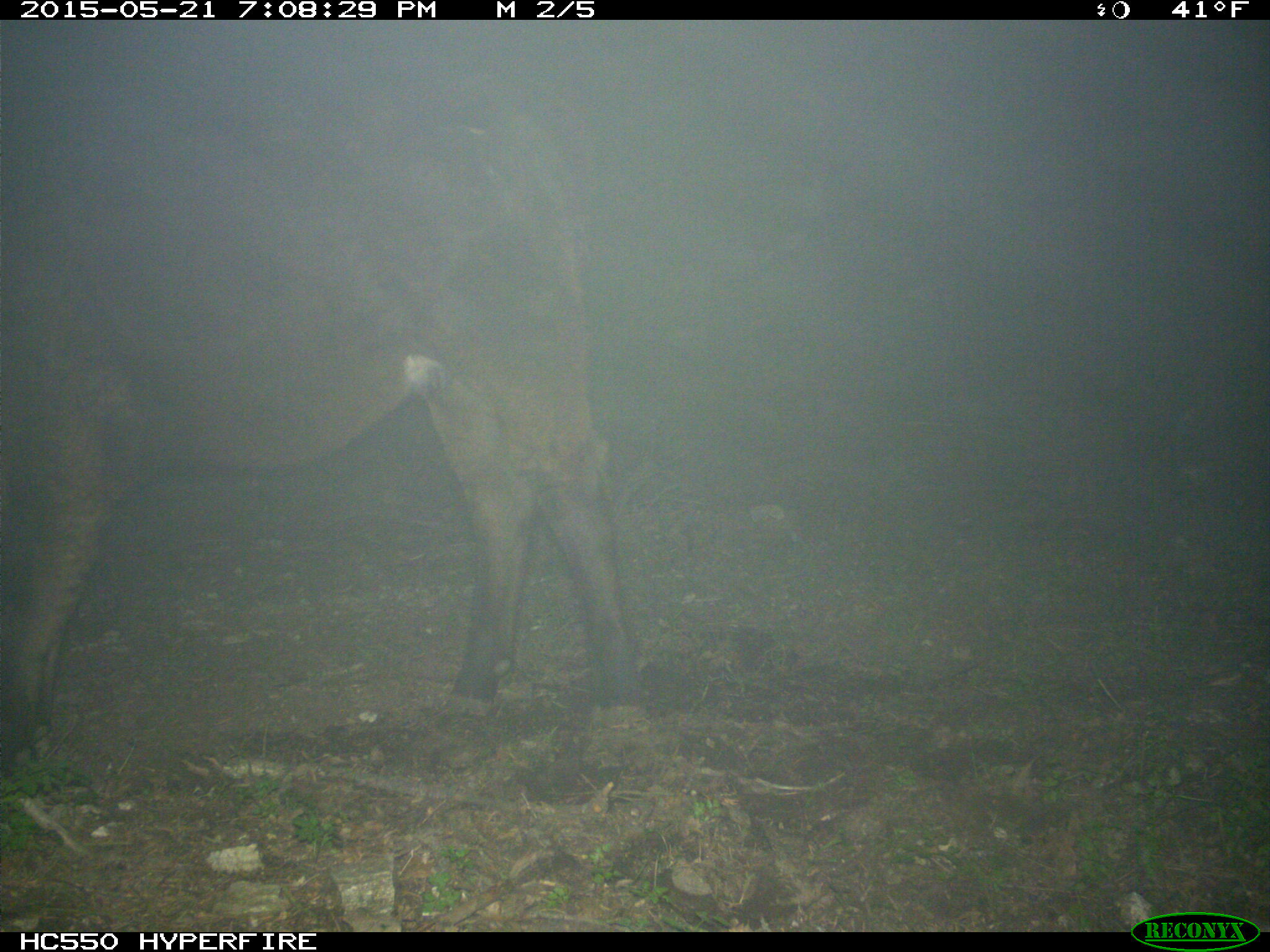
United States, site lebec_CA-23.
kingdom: Animalia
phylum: Chordata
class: Mammalia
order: Artiodactyla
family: Bovidae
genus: Bos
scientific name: Bos taurus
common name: domestic cow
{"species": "Bos taurus (domestic cow)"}